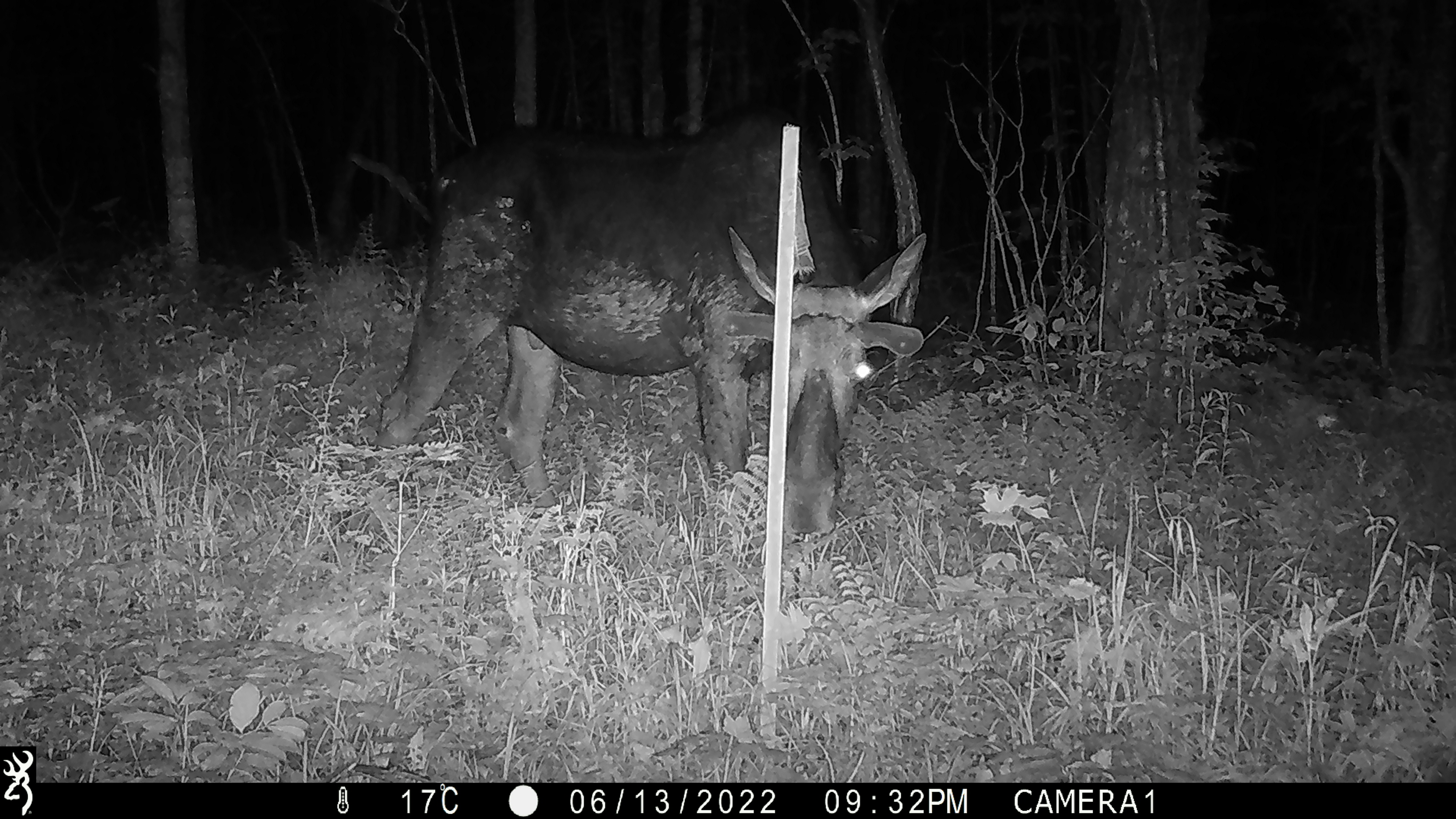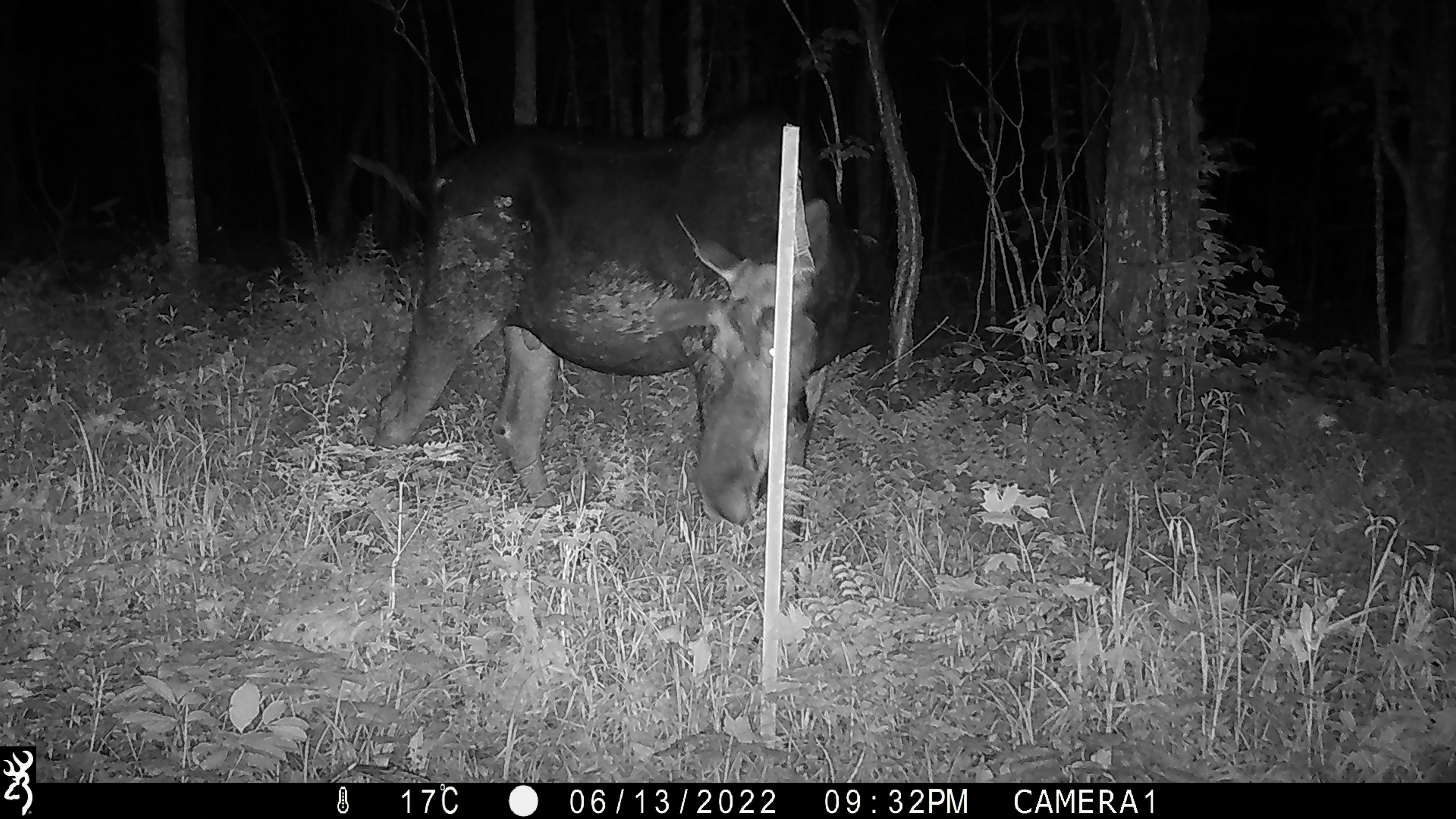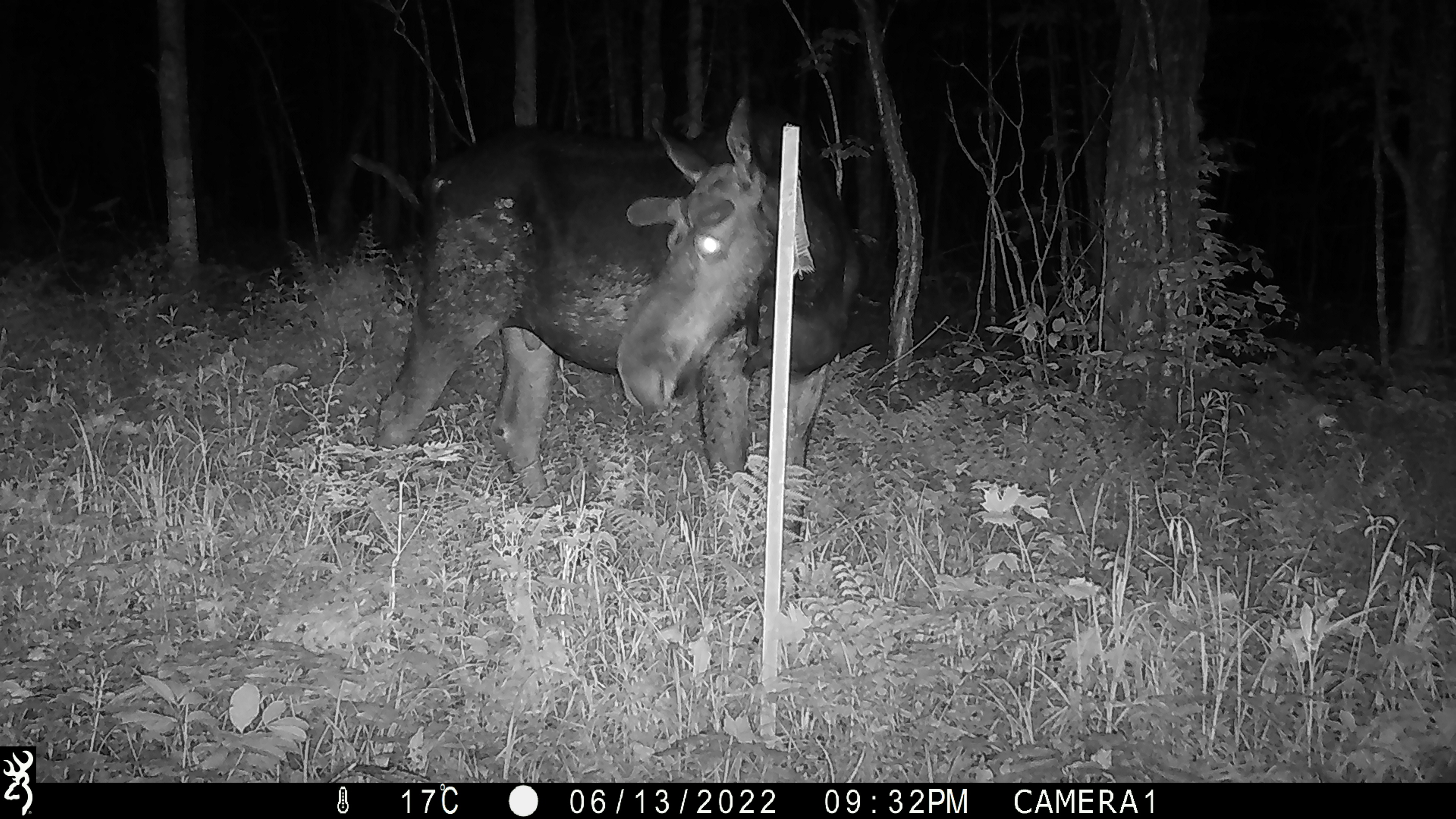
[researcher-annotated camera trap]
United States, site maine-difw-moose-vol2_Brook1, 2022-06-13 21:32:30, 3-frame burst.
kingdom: Animalia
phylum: Chordata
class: Mammalia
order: Artiodactyla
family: Cervidae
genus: Alces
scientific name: Alces alces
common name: moose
Moose (Alces alces).